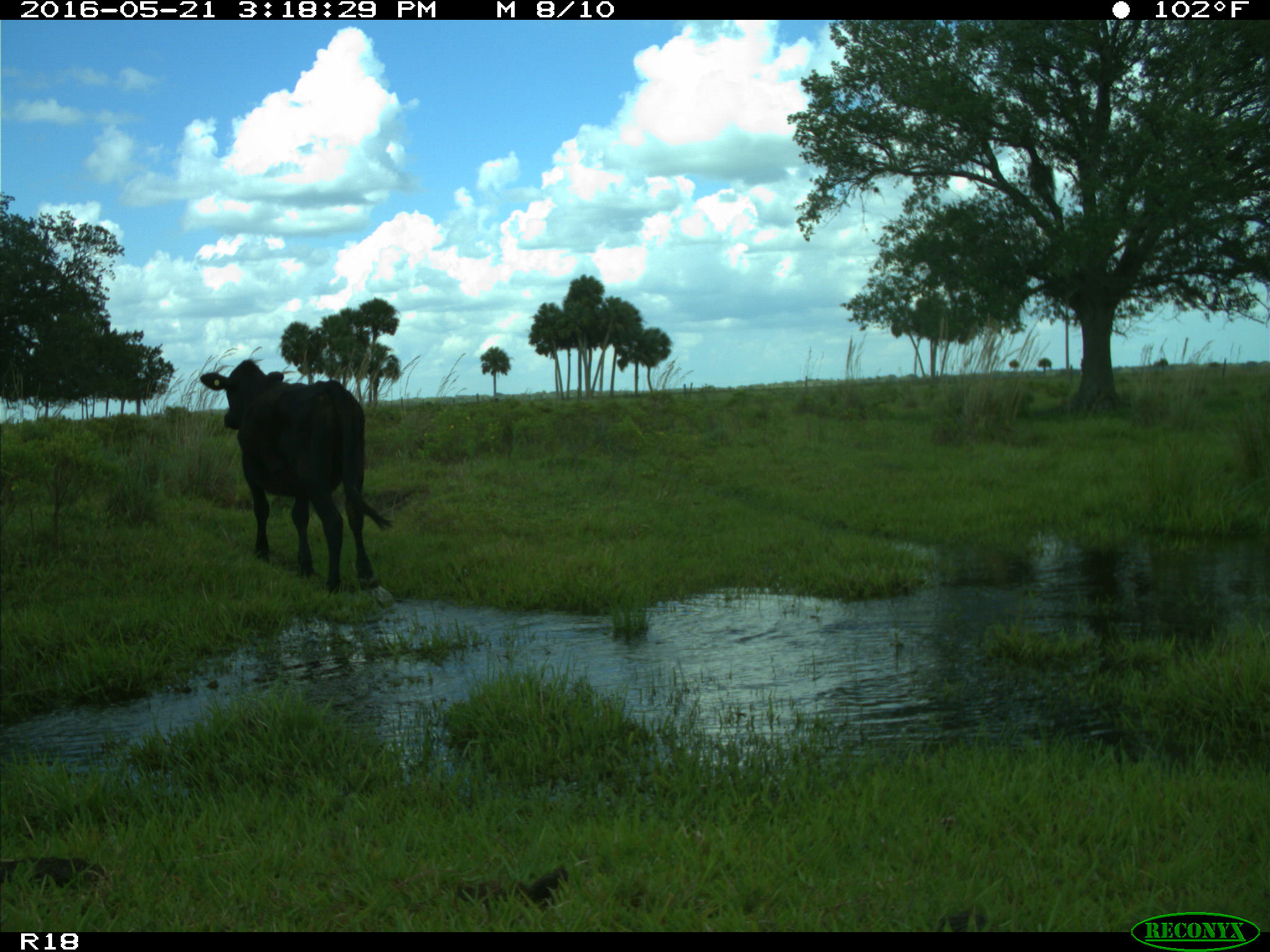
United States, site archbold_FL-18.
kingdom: Animalia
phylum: Chordata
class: Mammalia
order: Artiodactyla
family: Bovidae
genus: Bos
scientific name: Bos taurus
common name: domestic cow